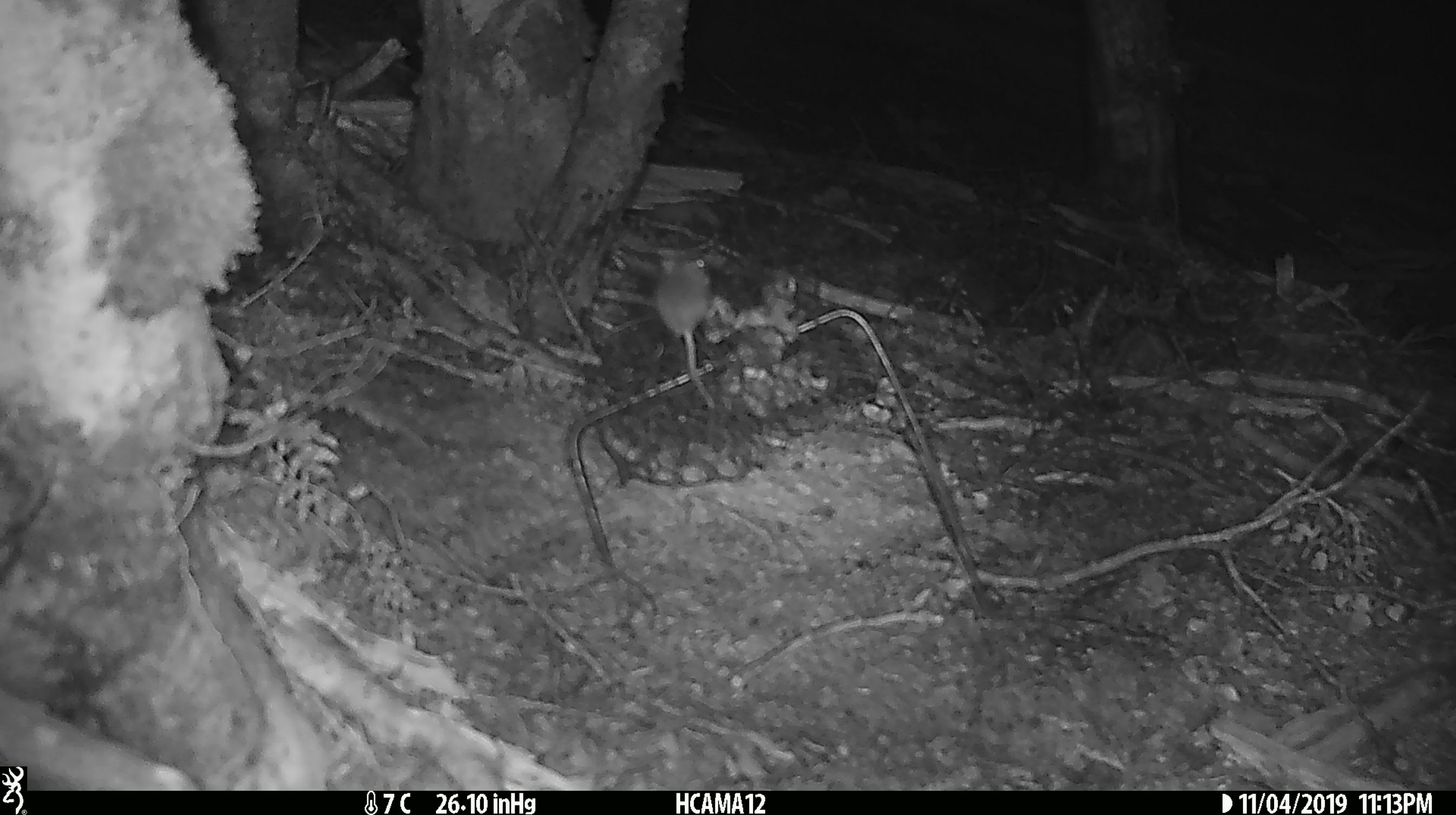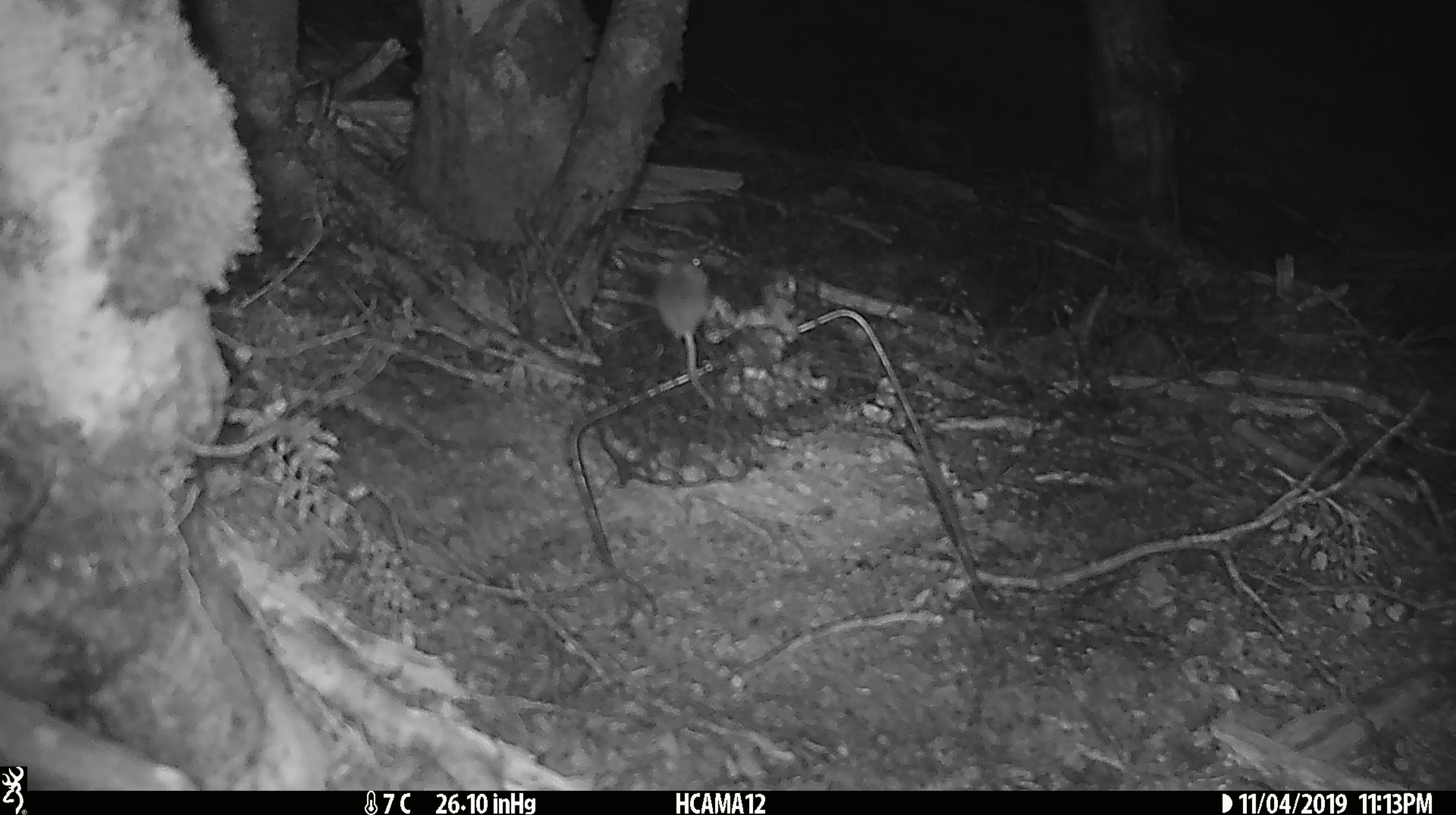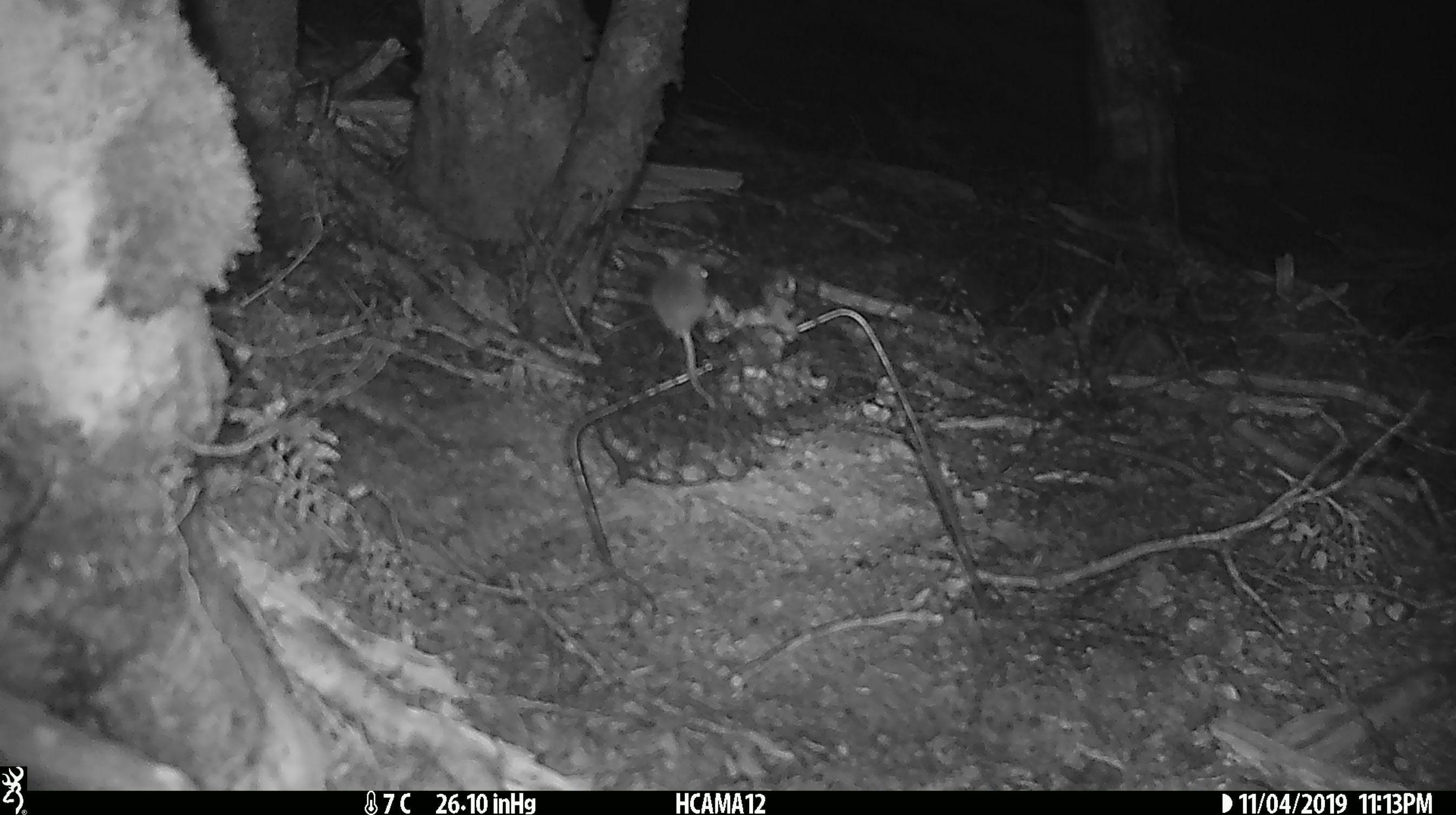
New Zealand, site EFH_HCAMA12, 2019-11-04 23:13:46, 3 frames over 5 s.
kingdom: Animalia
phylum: Chordata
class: Mammalia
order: Rodentia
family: Muridae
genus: Mus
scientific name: Mus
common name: mouse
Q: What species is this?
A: Mouse (Mus).